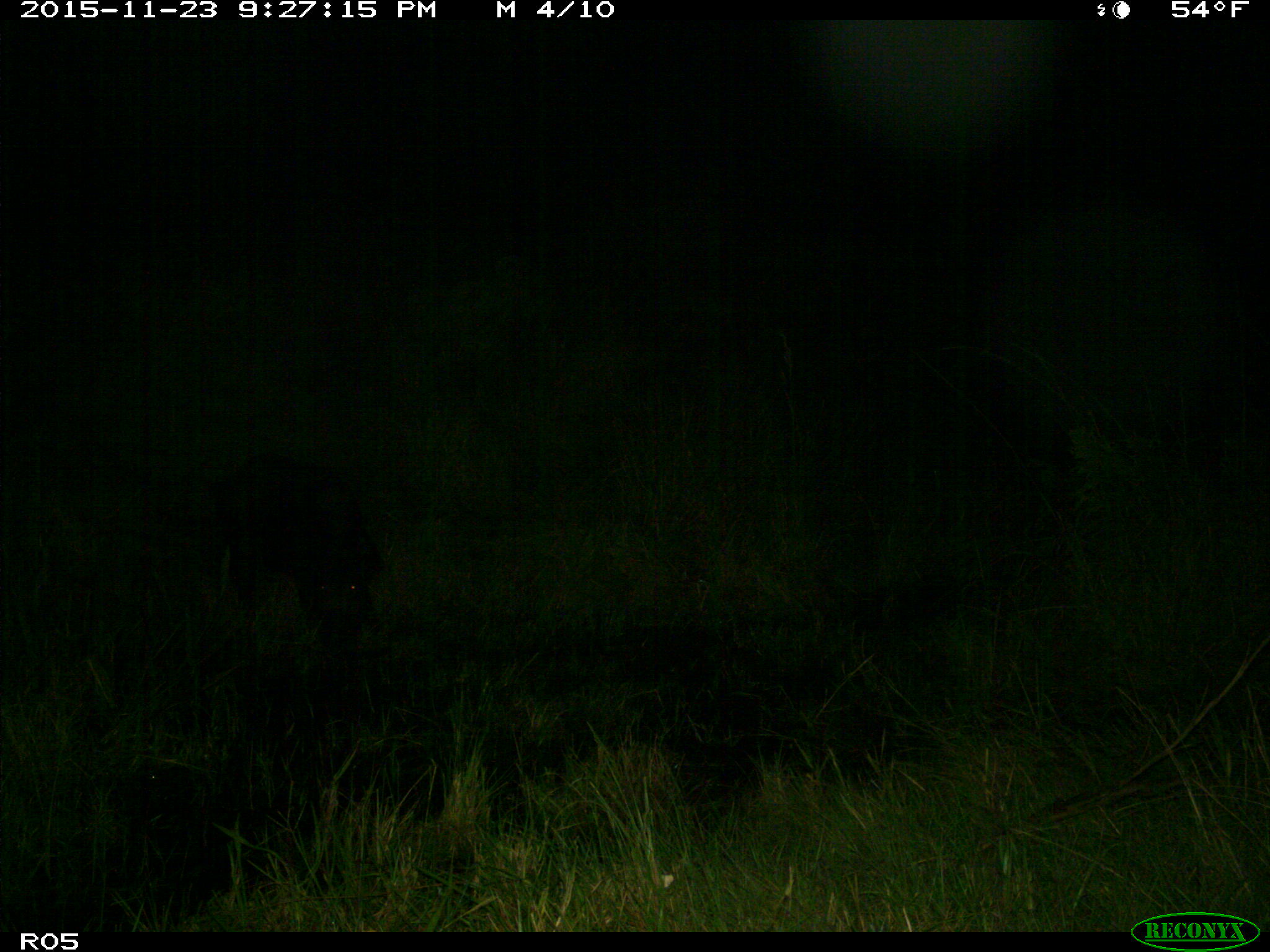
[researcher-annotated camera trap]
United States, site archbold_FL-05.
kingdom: Animalia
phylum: Chordata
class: Mammalia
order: Artiodactyla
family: Suidae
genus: Sus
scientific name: Sus scrofa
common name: wild boar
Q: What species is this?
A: Sus scrofa (wild boar).